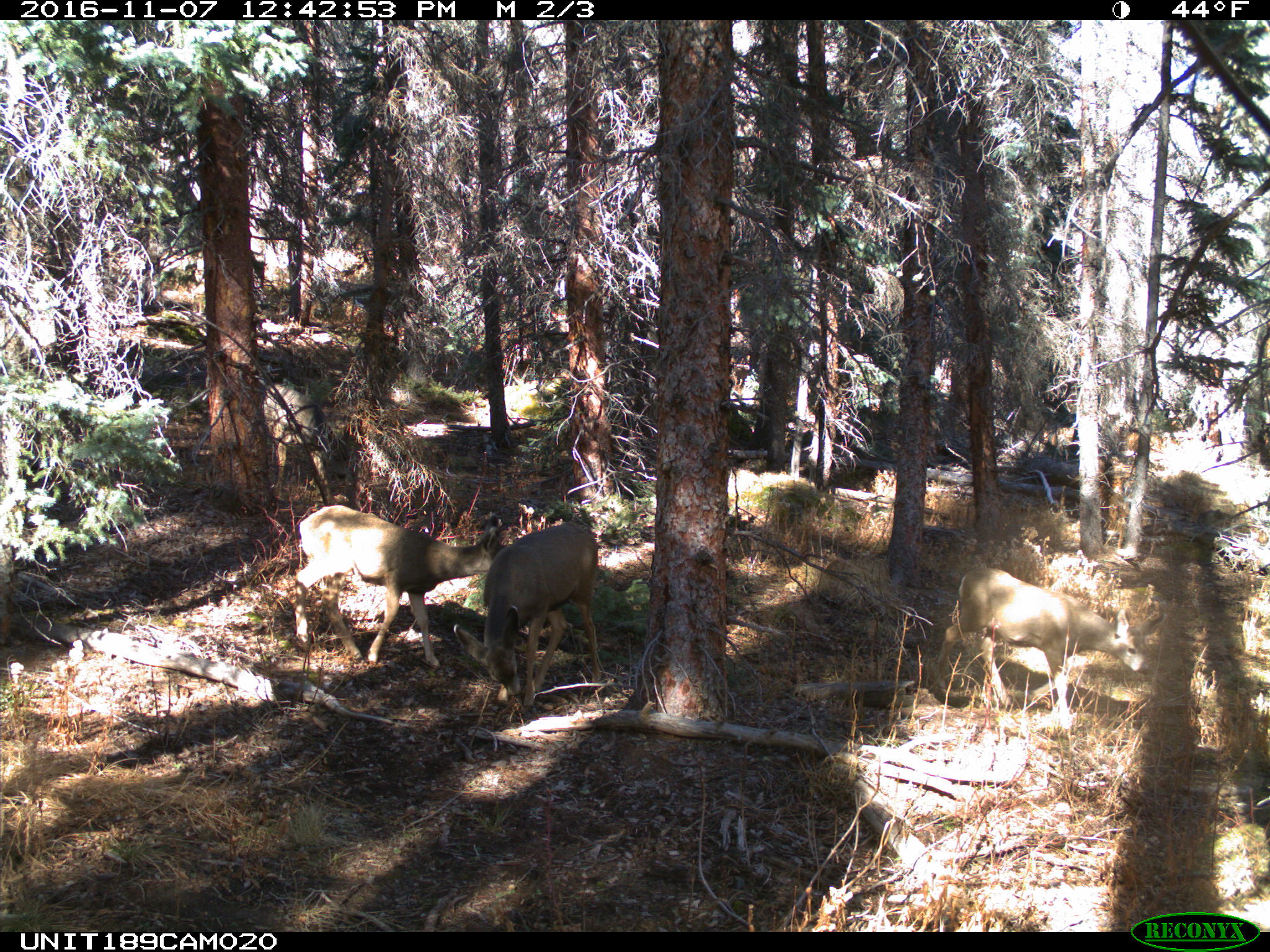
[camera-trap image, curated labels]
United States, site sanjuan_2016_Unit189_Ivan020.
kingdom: Animalia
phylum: Chordata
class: Mammalia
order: Artiodactyla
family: Cervidae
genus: Odocoileus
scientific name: Odocoileus hemionus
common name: mule deer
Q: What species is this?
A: Odocoileus hemionus (mule deer).